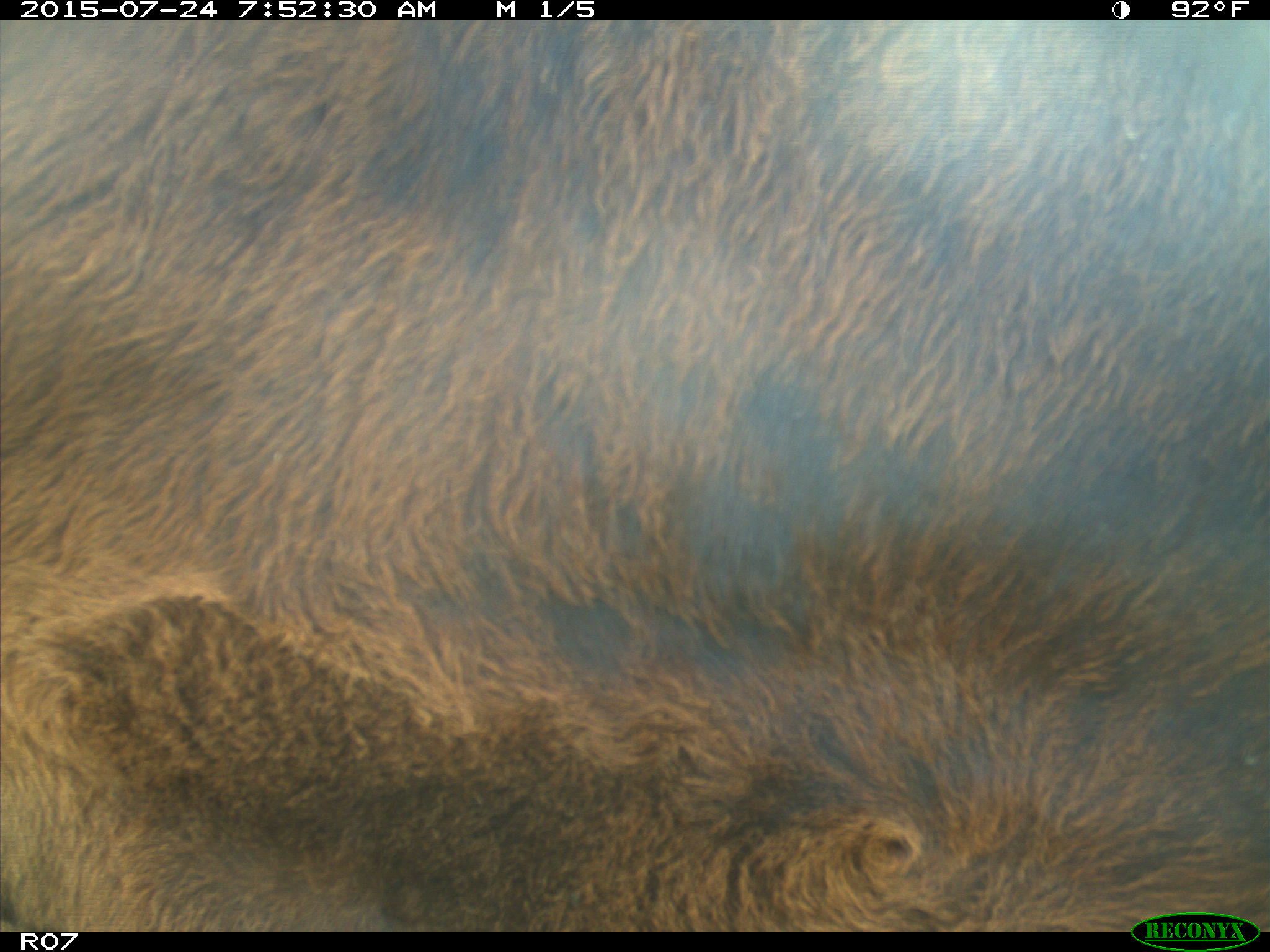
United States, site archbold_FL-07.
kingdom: Animalia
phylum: Chordata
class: Mammalia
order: Artiodactyla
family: Bovidae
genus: Bos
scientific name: Bos taurus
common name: domestic cow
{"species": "Bos taurus (domestic cow)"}